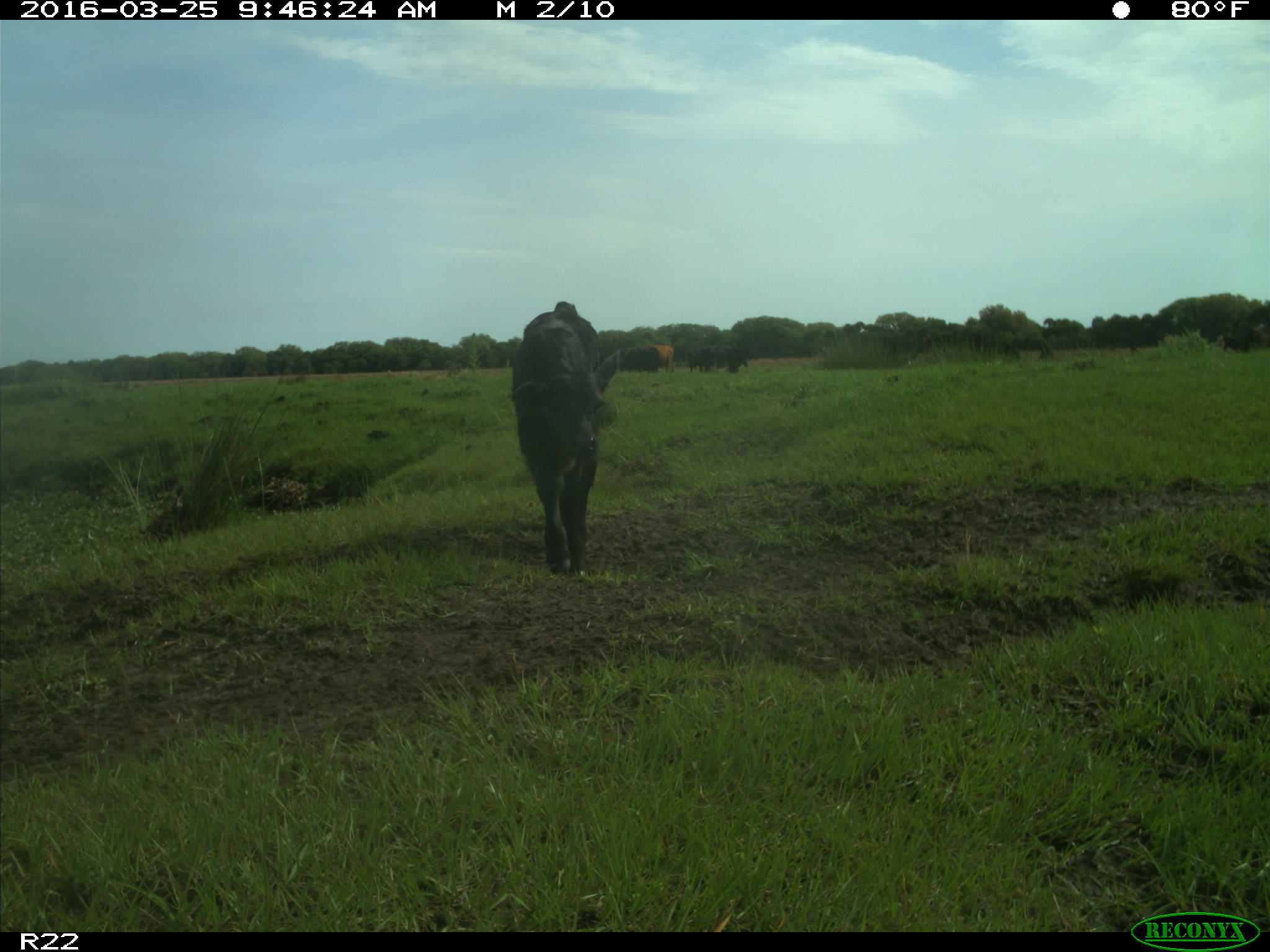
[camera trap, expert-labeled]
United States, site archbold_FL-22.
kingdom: Animalia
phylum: Chordata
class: Mammalia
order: Artiodactyla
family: Bovidae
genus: Bos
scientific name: Bos taurus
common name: domestic cow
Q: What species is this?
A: Bos taurus (domestic cow).